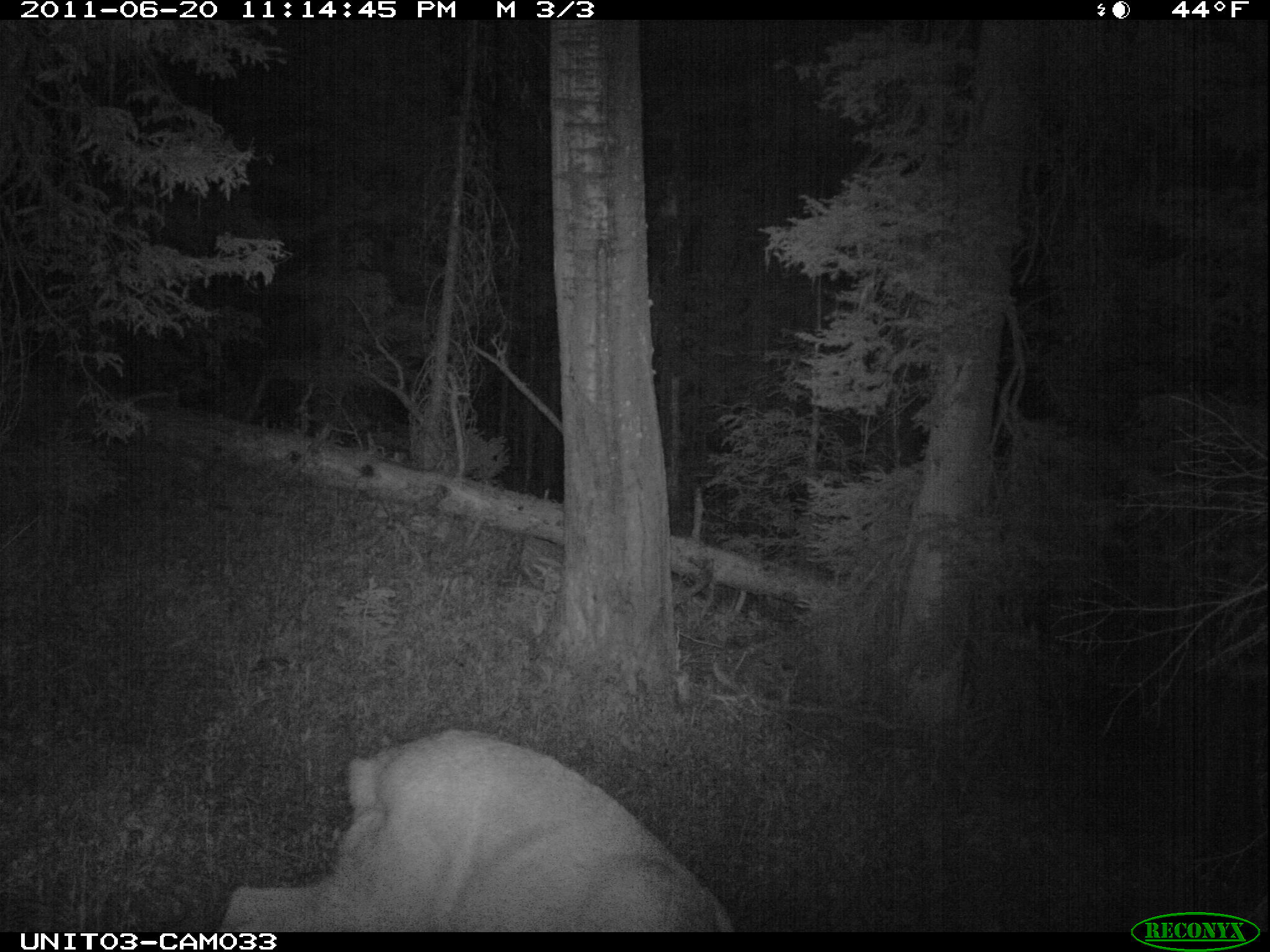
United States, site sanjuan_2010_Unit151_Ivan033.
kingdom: Animalia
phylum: Chordata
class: Mammalia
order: Artiodactyla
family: Cervidae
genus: Odocoileus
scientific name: Odocoileus hemionus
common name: mule deer